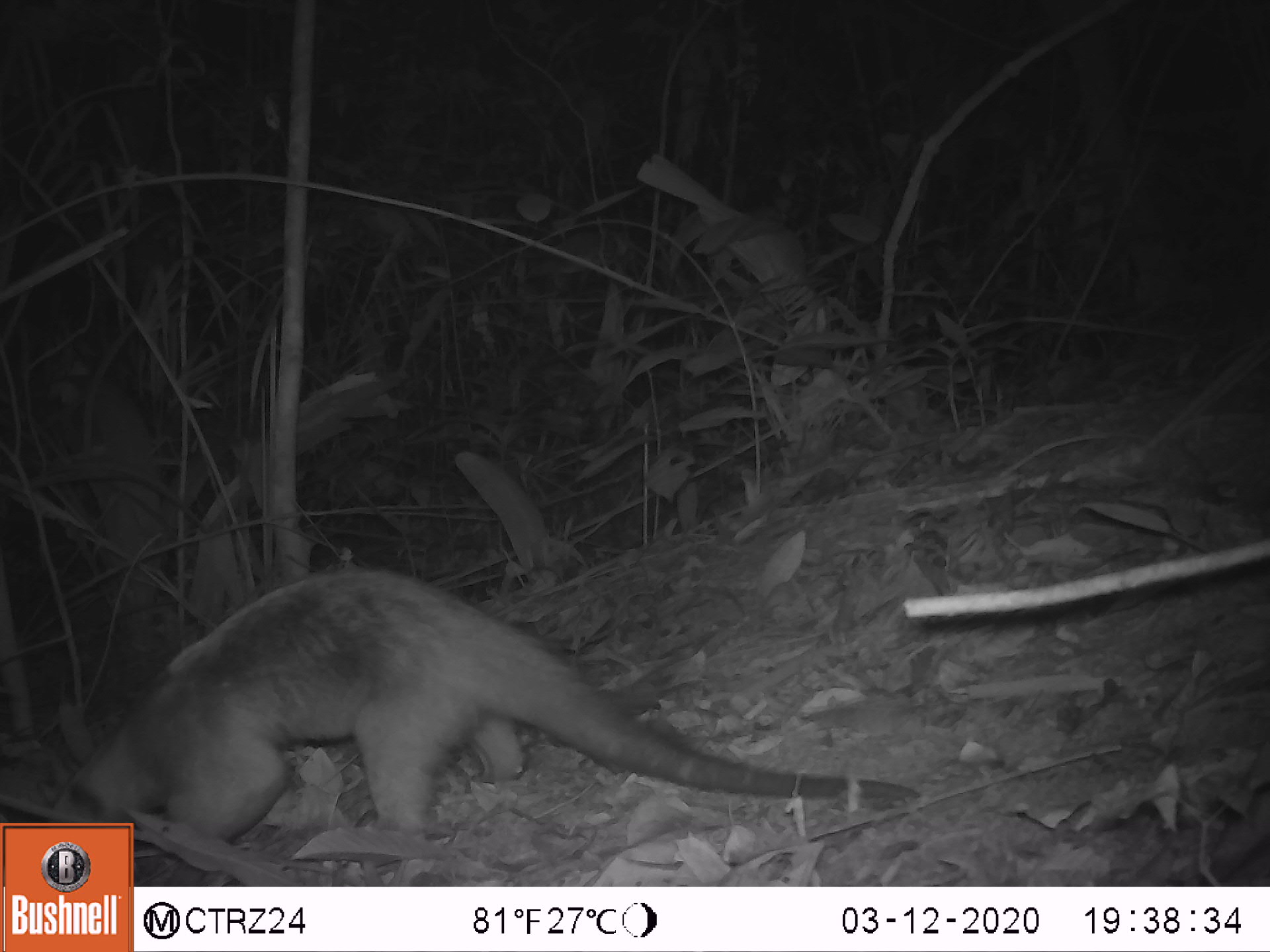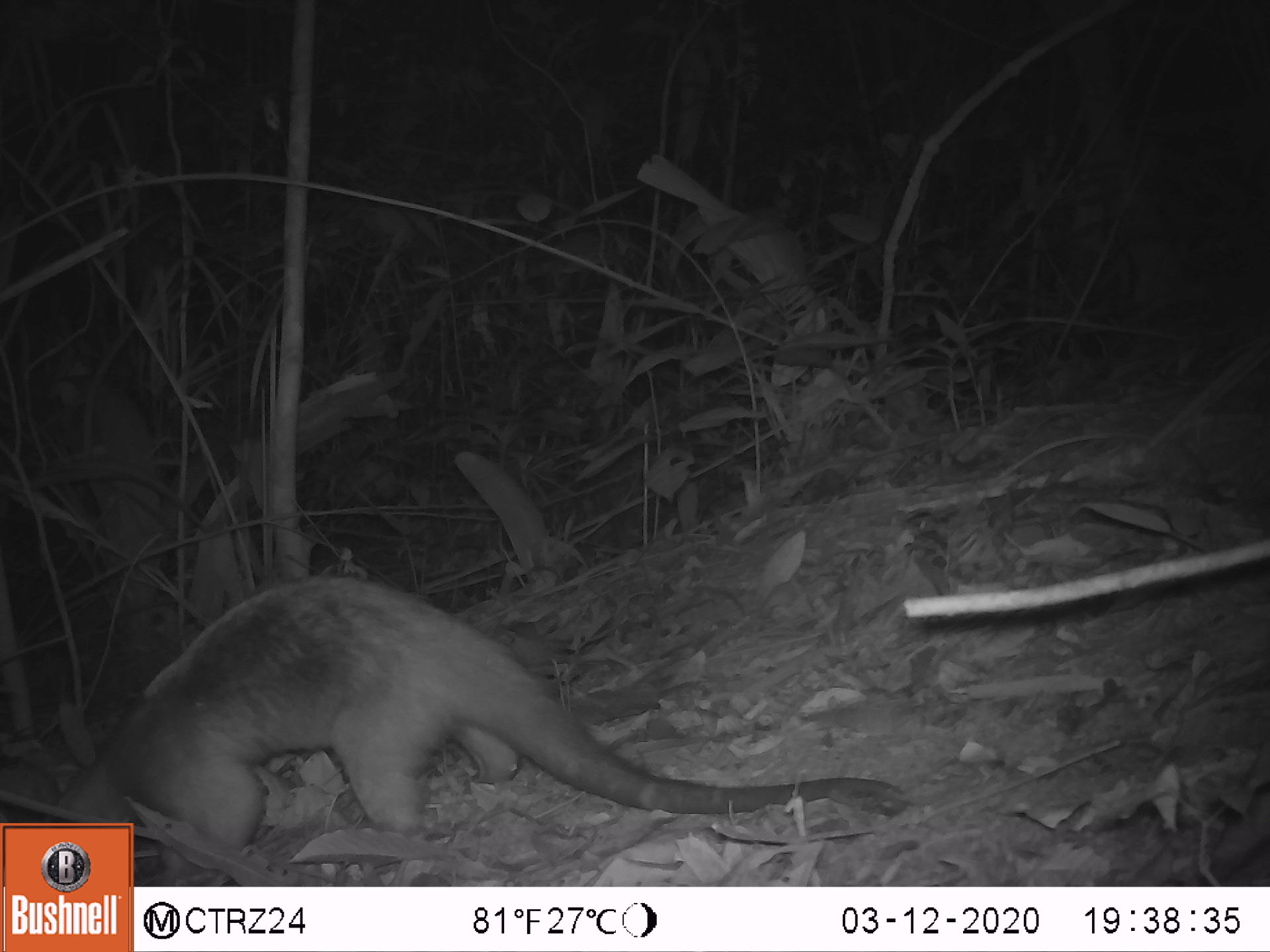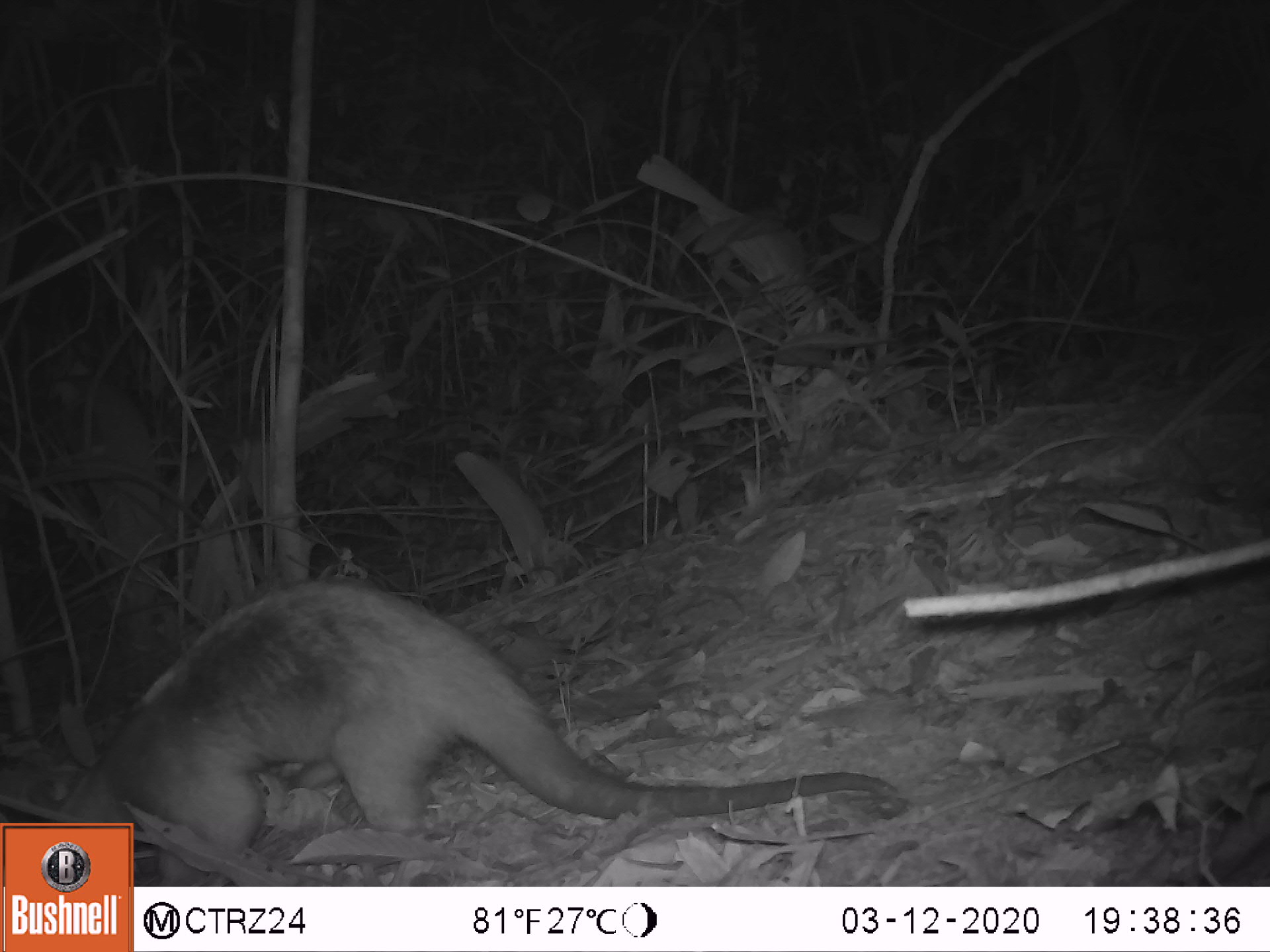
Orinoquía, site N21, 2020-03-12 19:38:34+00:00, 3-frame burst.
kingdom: Animalia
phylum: Chordata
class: Mammalia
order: Pilosa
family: Myrmecophagidae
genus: Tamandua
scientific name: Tamandua tetradactyla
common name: southern tamandua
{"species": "southern tamandua (Tamandua tetradactyla)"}